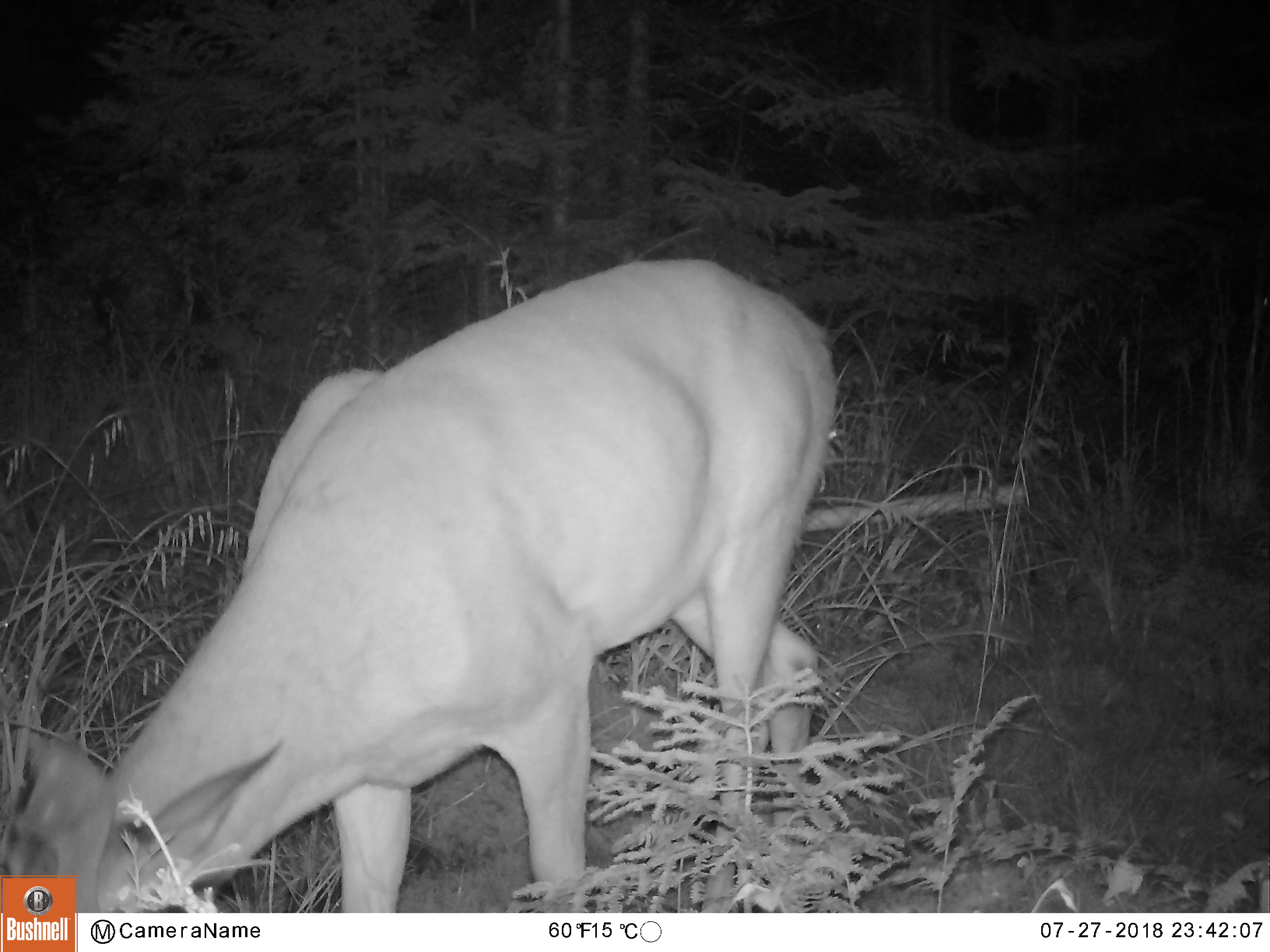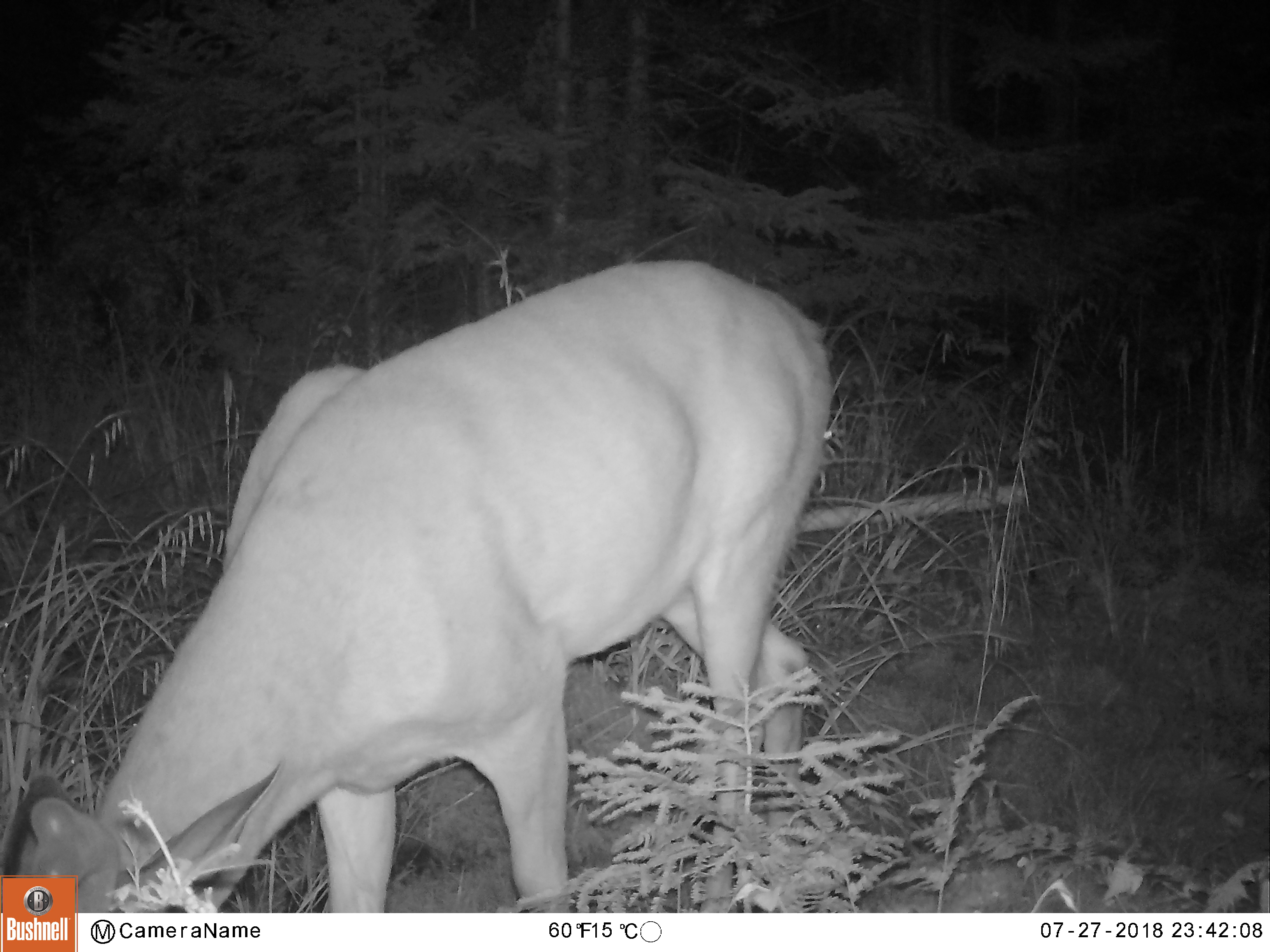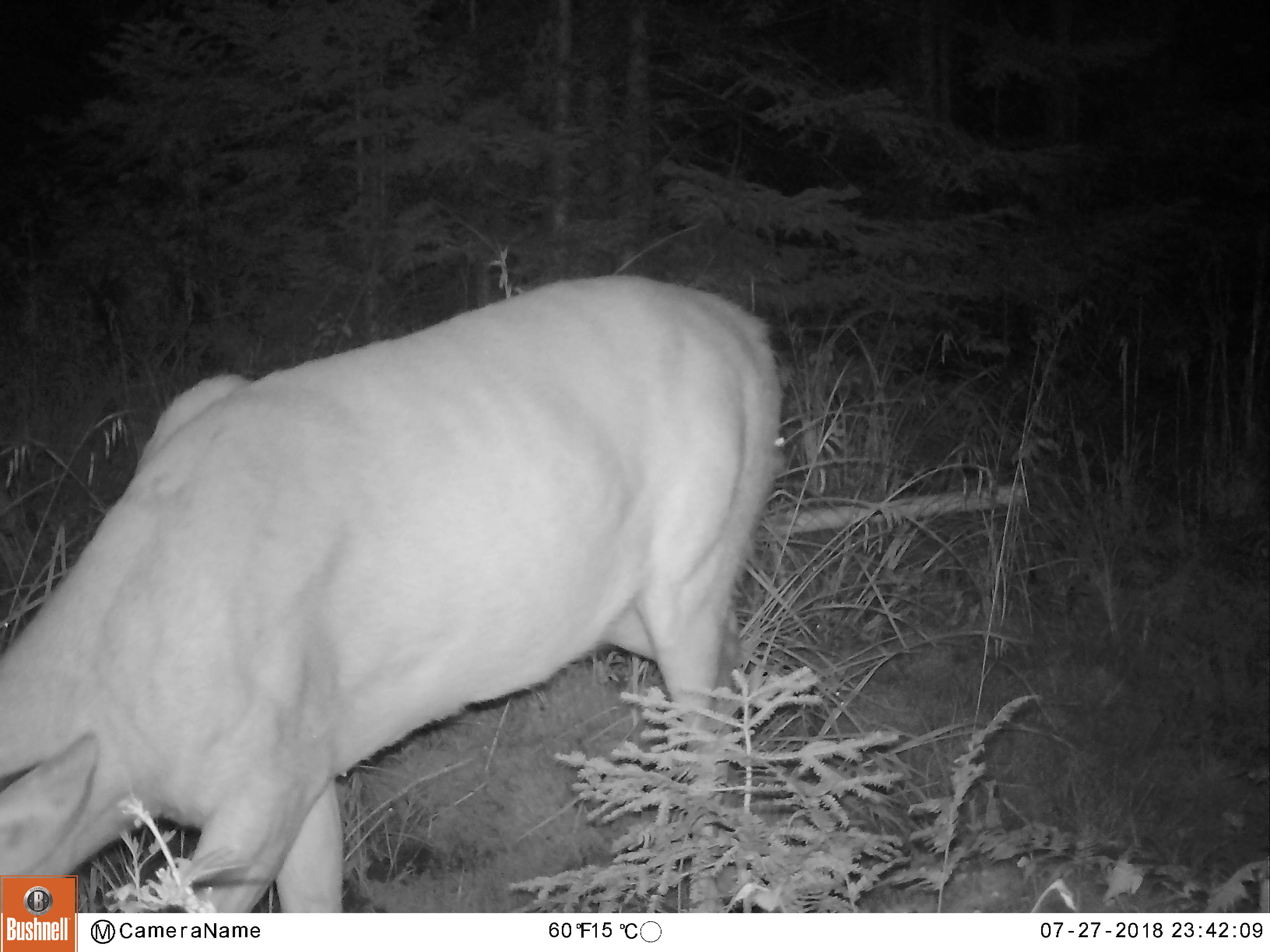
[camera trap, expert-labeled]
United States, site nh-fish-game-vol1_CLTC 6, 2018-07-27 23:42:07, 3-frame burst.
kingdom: Animalia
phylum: Chordata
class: Mammalia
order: Artiodactyla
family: Cervidae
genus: Odocoileus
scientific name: Odocoileus virginianus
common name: white-tailed deer